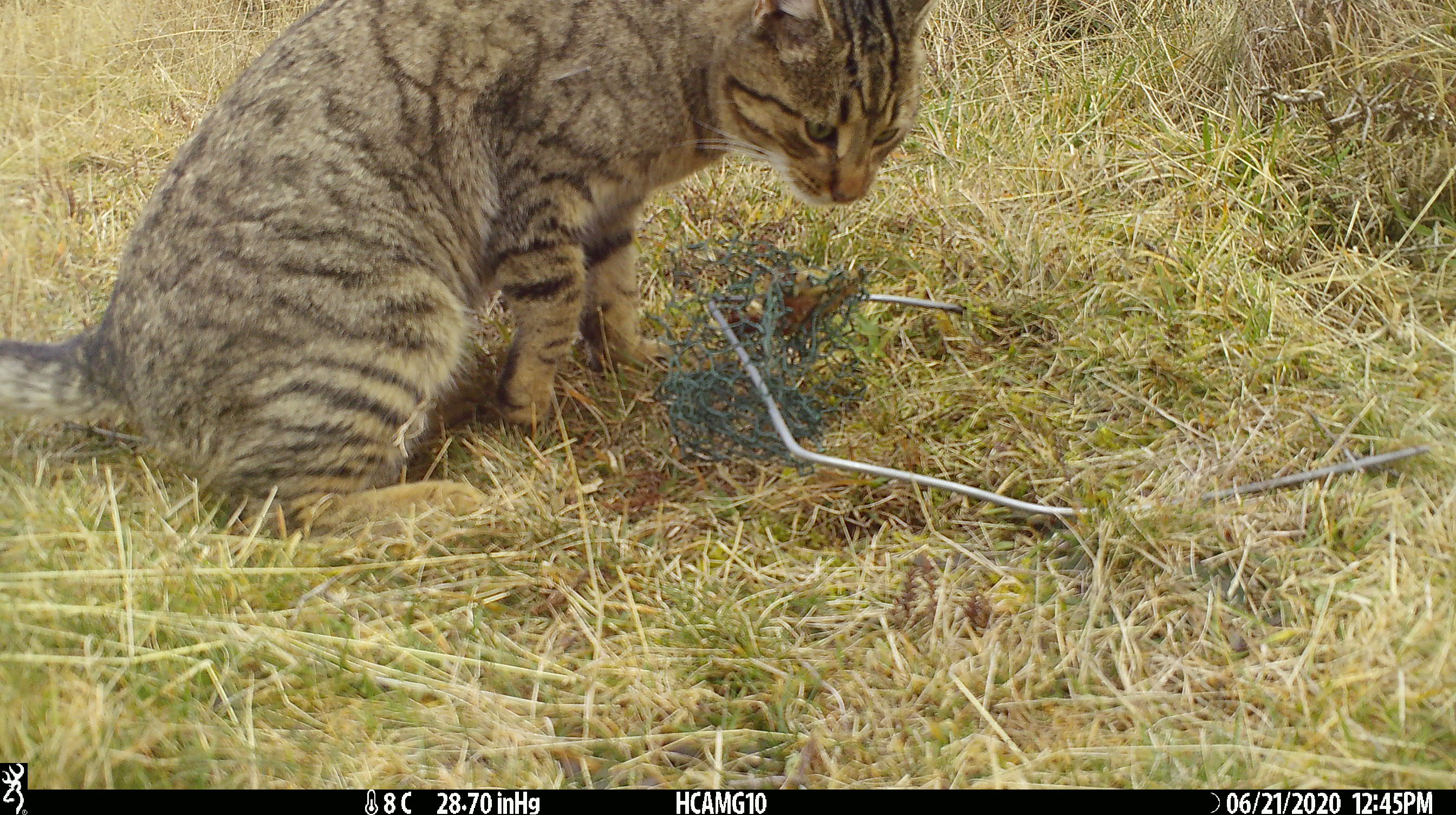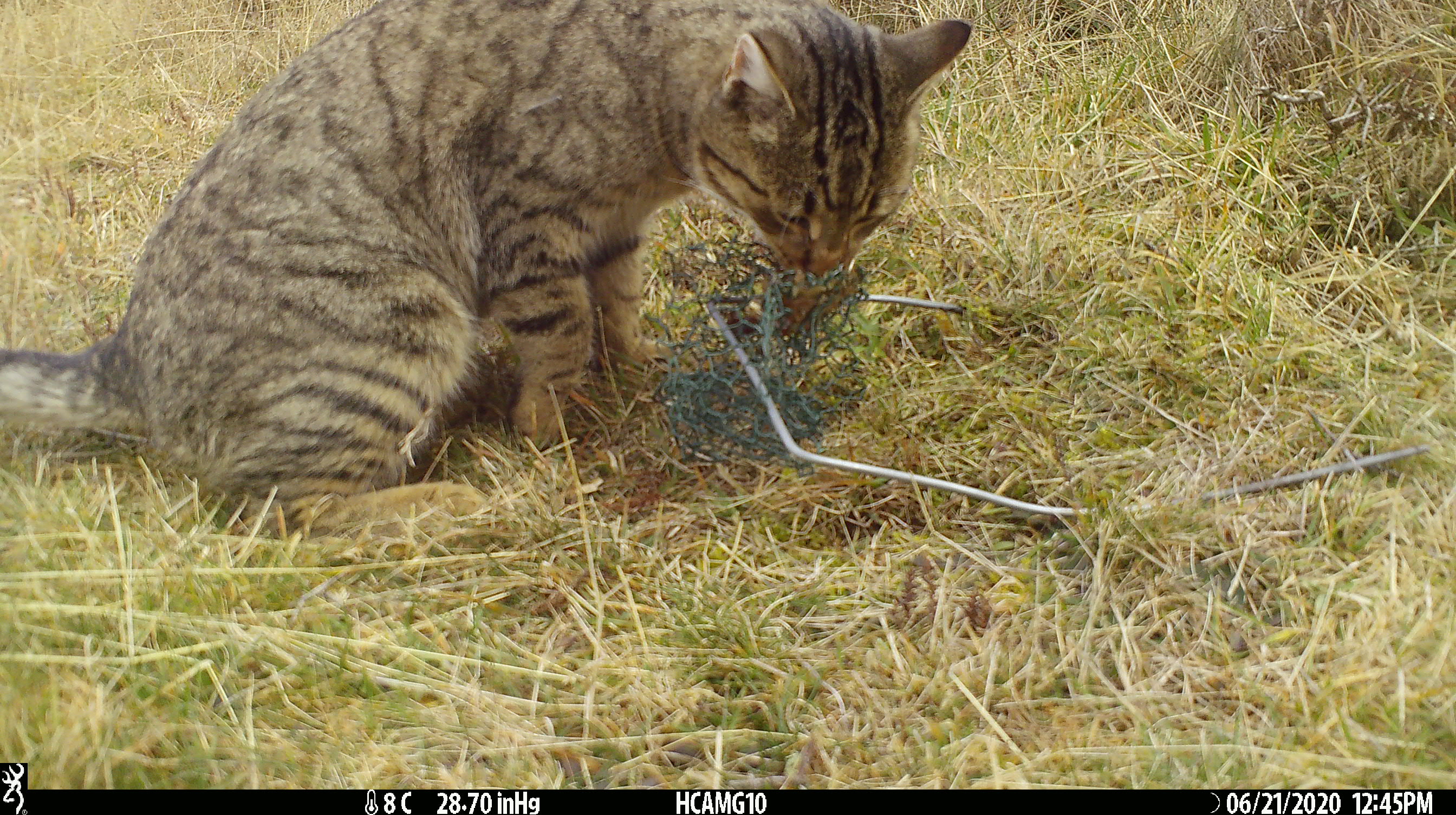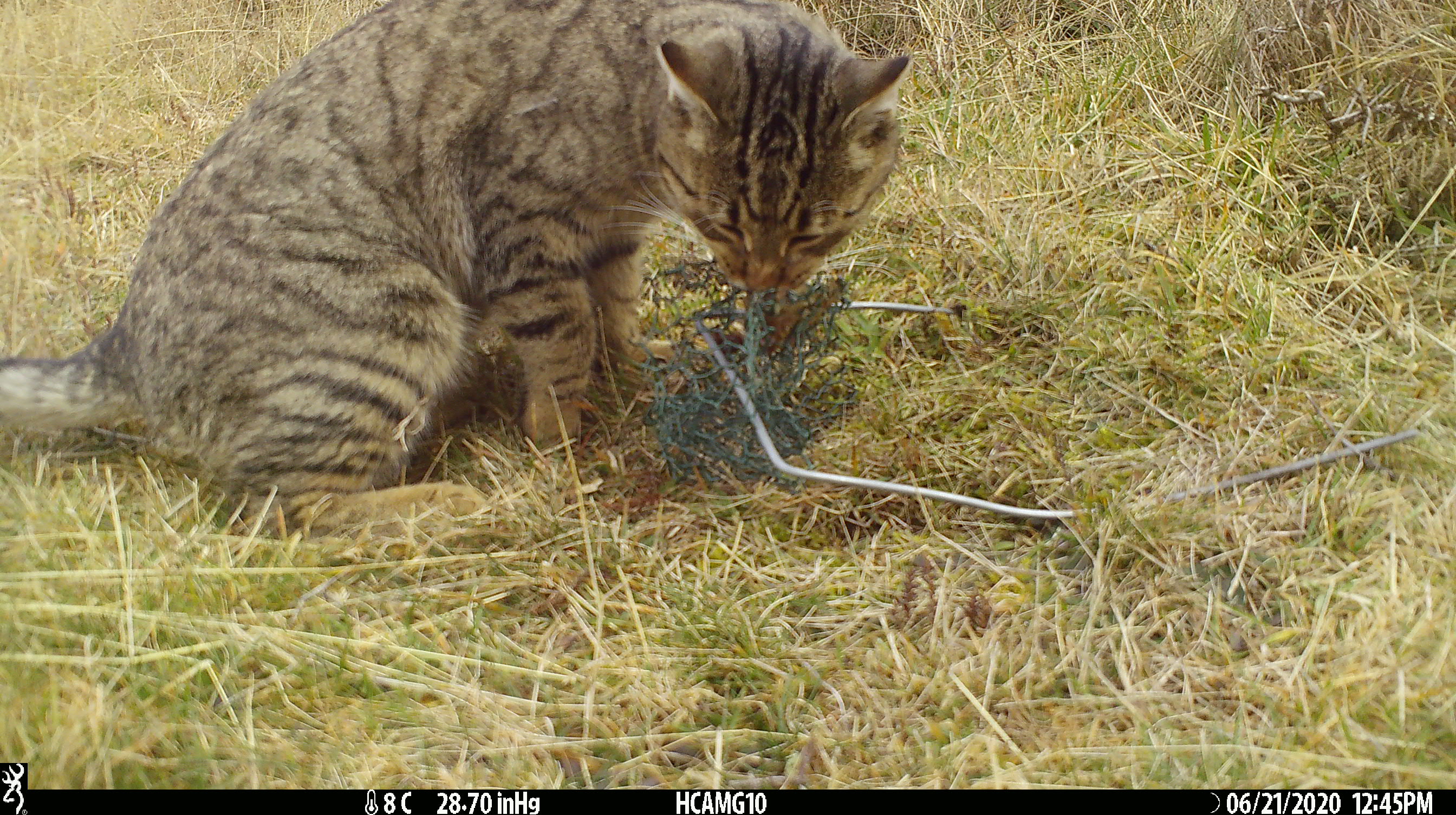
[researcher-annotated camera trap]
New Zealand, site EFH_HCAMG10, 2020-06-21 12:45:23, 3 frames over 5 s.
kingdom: Animalia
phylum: Chordata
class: Mammalia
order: Carnivora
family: Felidae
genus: Felis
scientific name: Felis catus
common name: domestic cat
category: cat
Cat (domestic cat) (Felis catus).